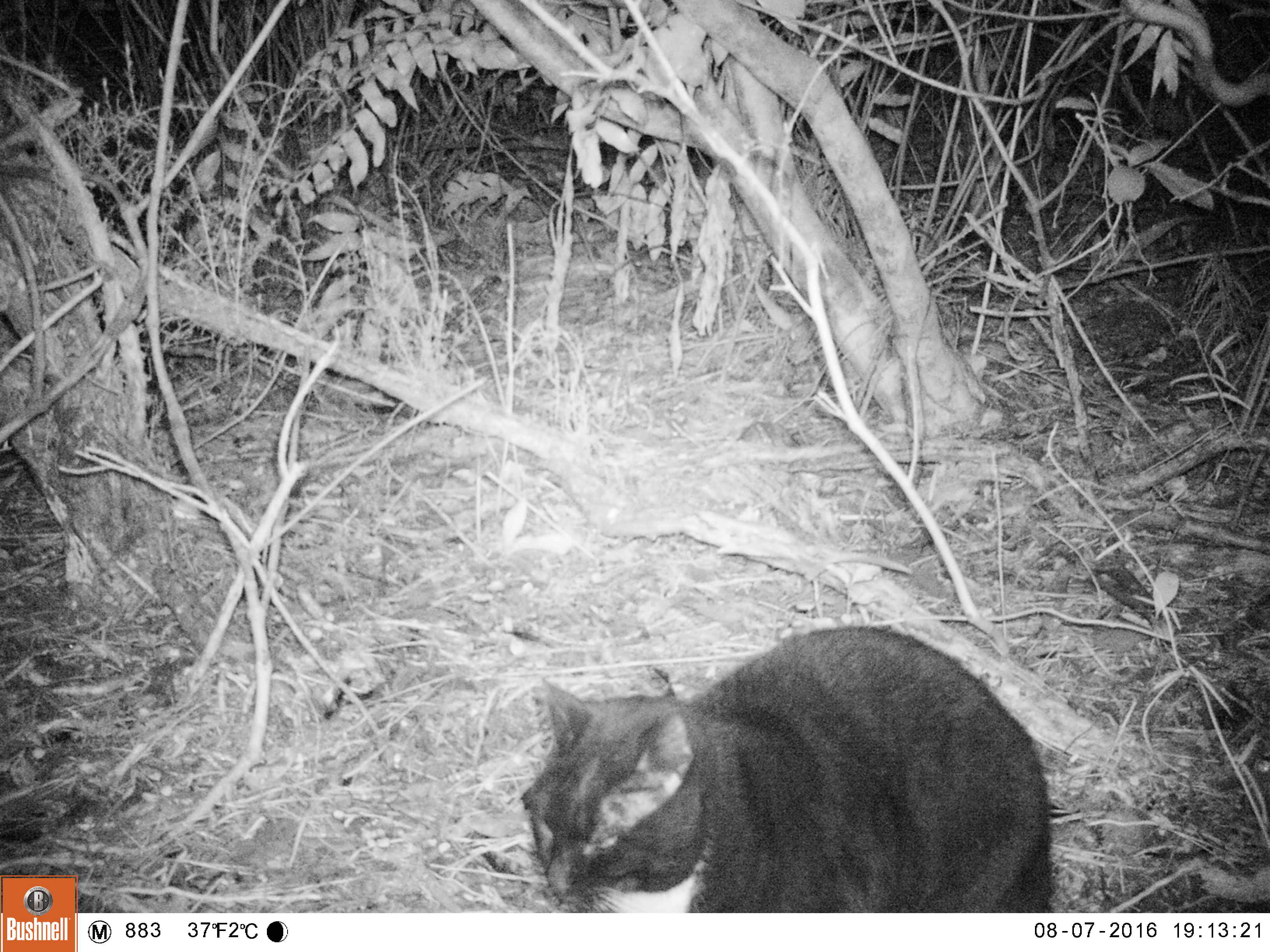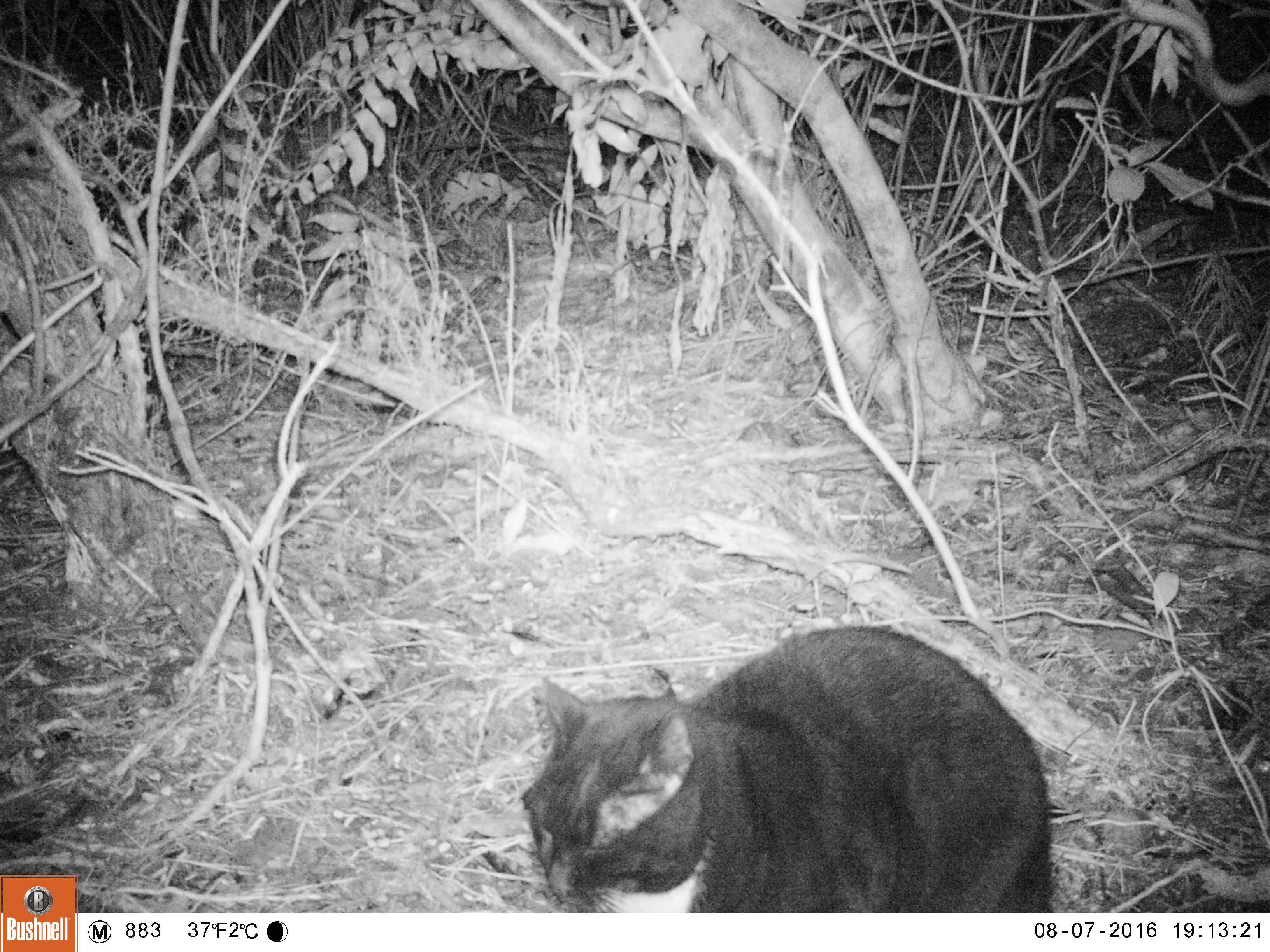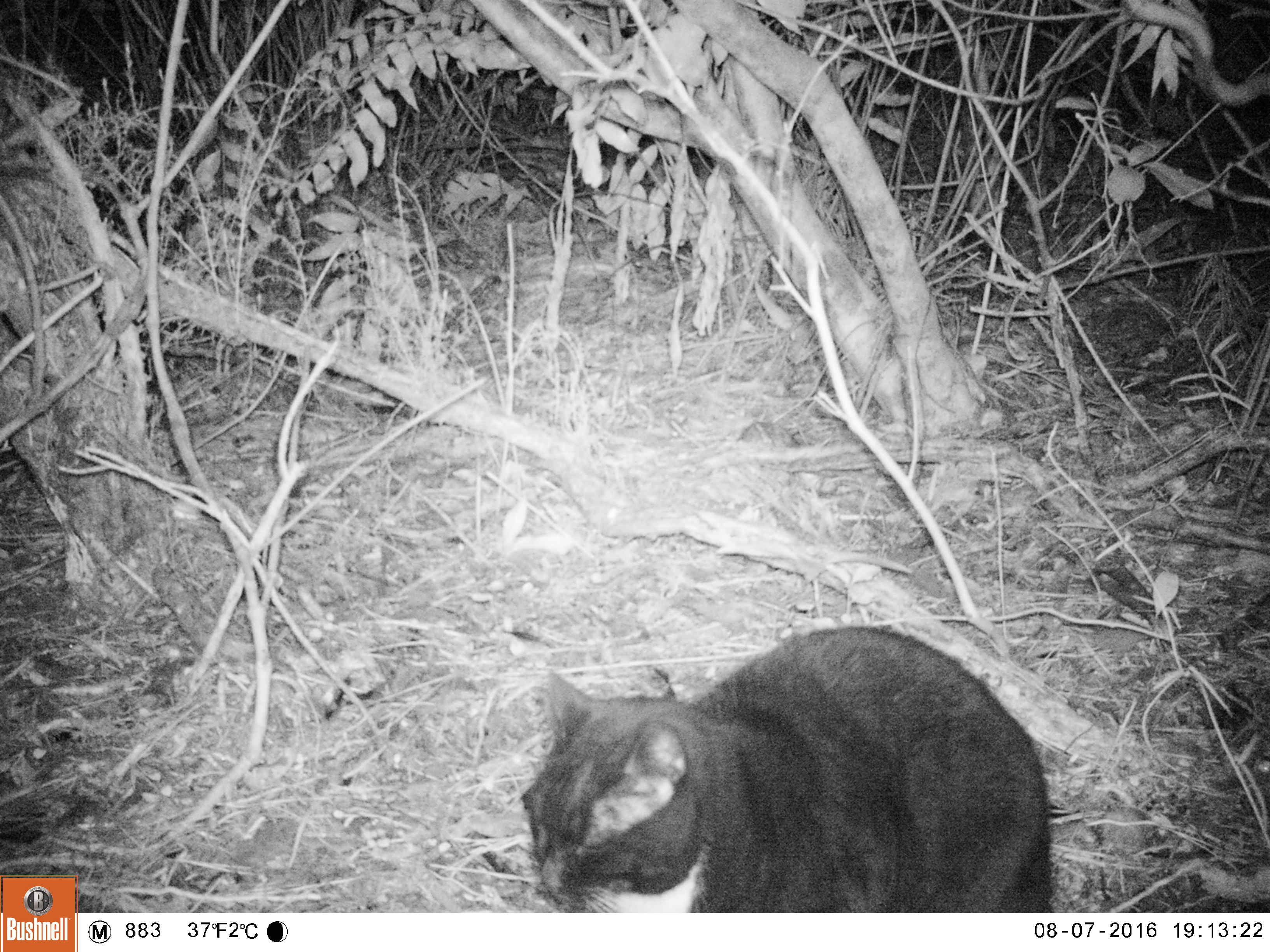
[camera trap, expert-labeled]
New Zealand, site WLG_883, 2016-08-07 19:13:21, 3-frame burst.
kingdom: Animalia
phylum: Chordata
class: Mammalia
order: Carnivora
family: Felidae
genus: Felis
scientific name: Felis catus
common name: domestic cat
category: cat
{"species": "cat (domestic cat) (Felis catus)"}